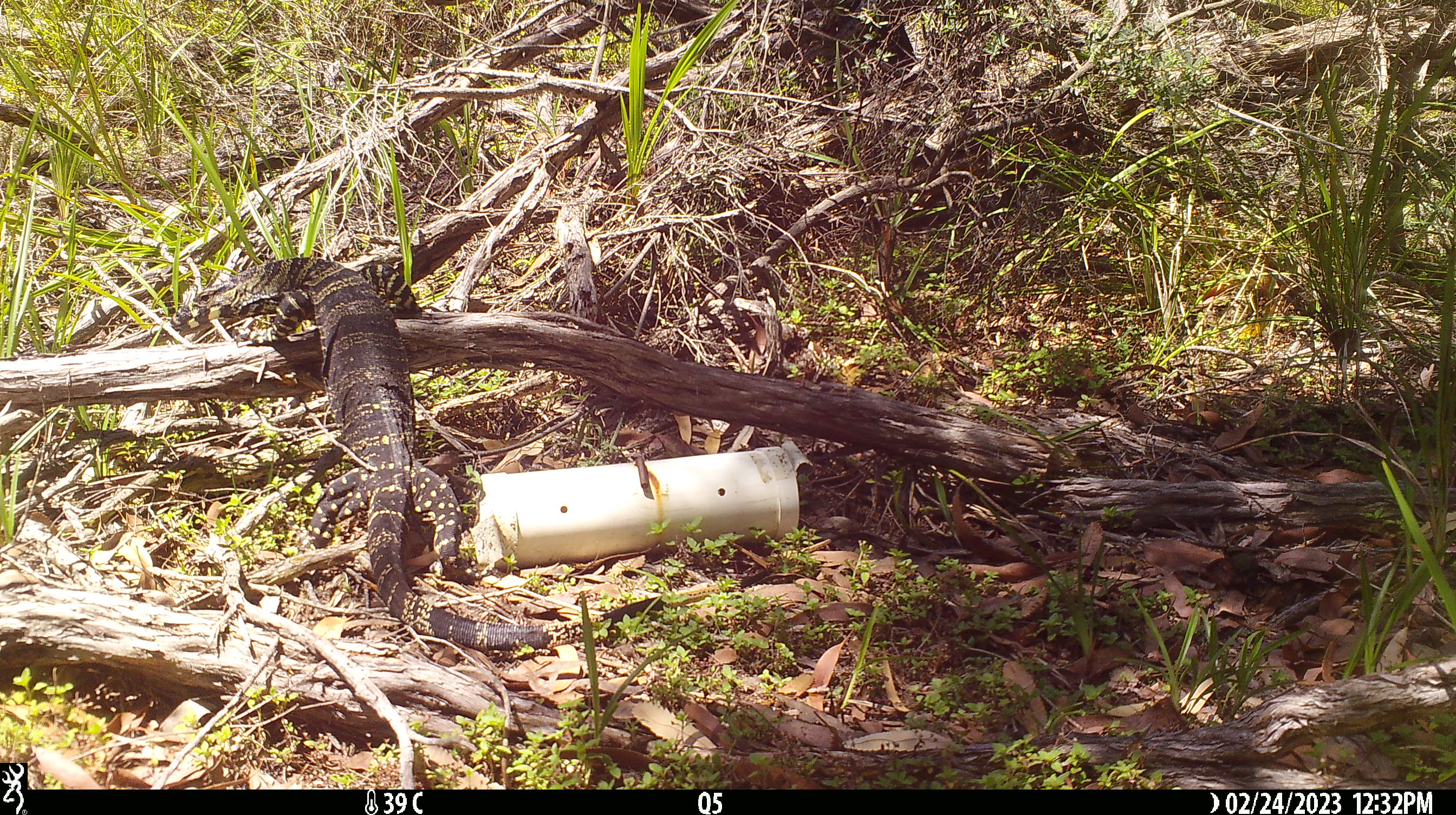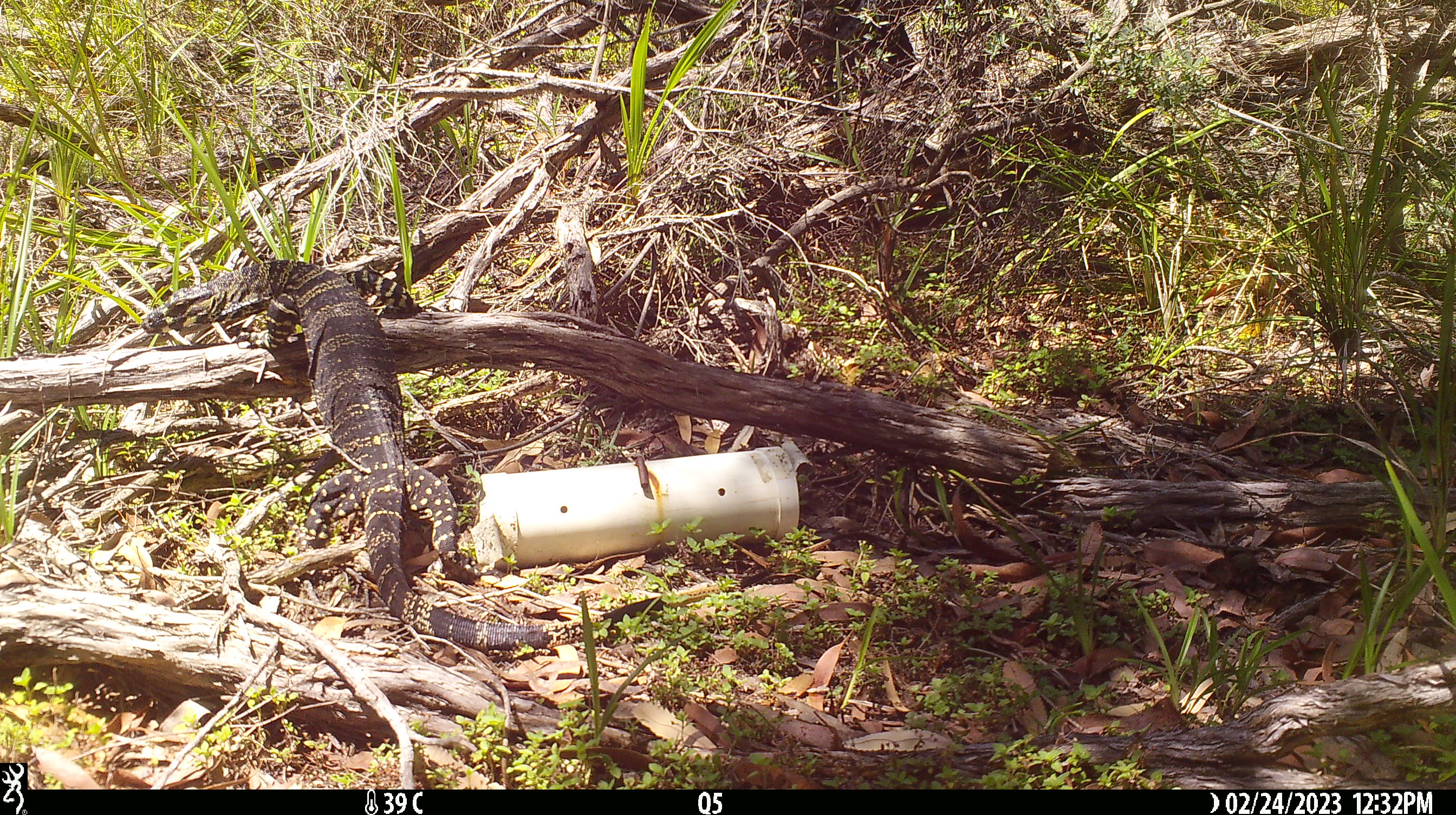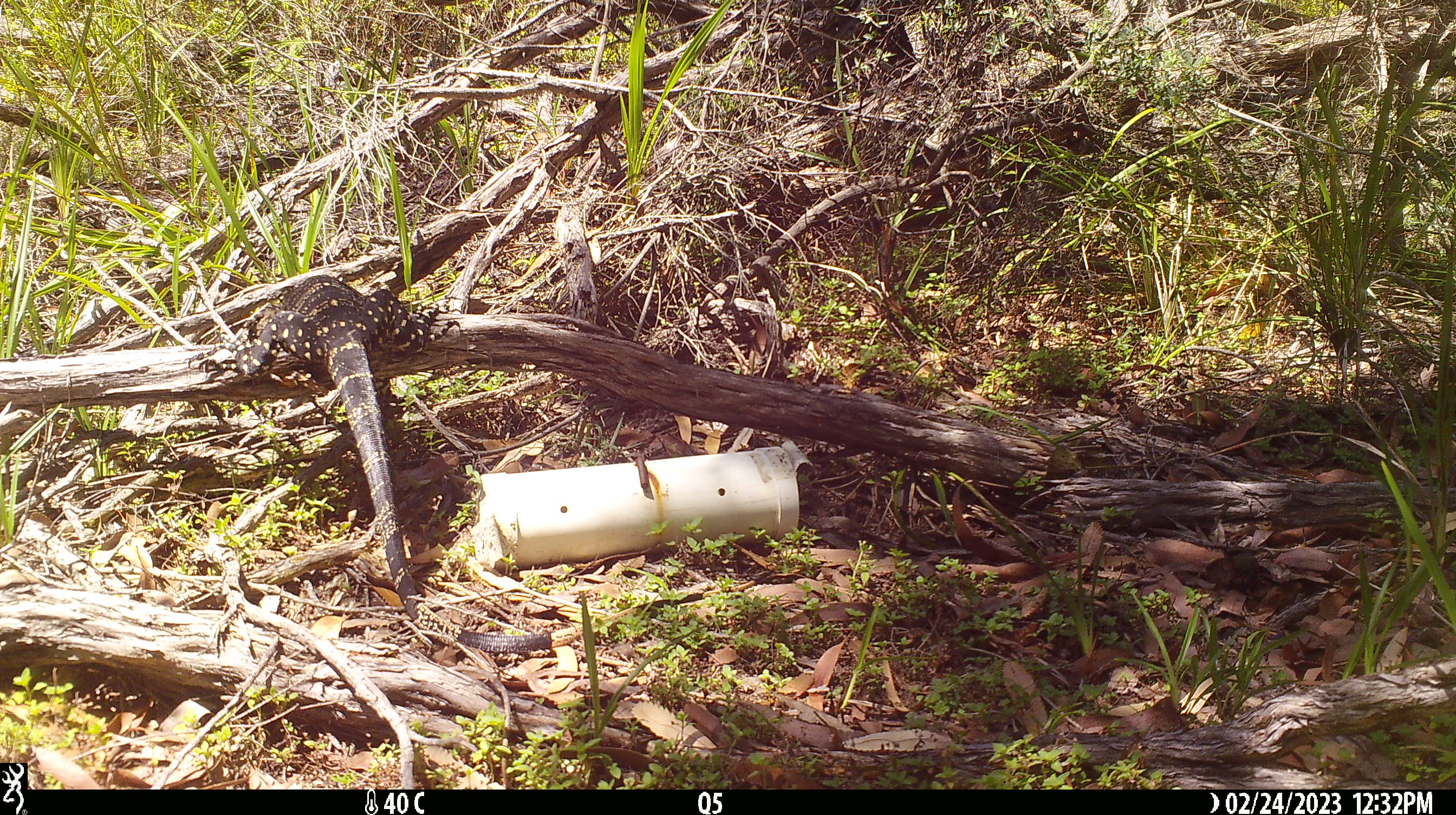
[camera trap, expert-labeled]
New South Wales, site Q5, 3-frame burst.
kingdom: Animalia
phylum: Chordata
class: Reptilia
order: Squamata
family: Varanidae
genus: Varanus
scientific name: Varanus varius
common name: lace monitor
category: goanna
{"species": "goanna (lace monitor) (Varanus varius)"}